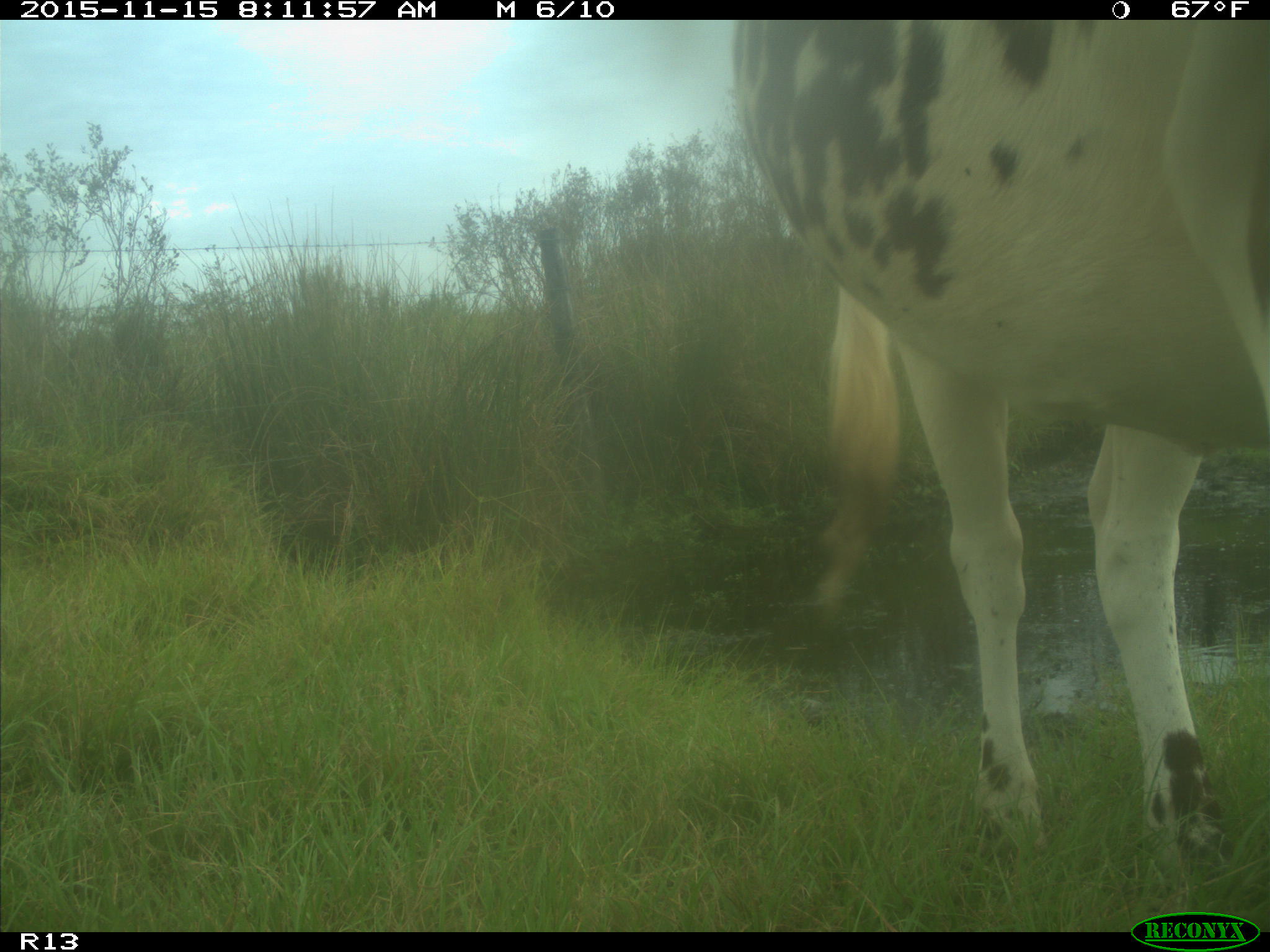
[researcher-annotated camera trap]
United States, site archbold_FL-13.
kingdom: Animalia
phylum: Chordata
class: Mammalia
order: Artiodactyla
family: Bovidae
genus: Bos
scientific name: Bos taurus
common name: domestic cow